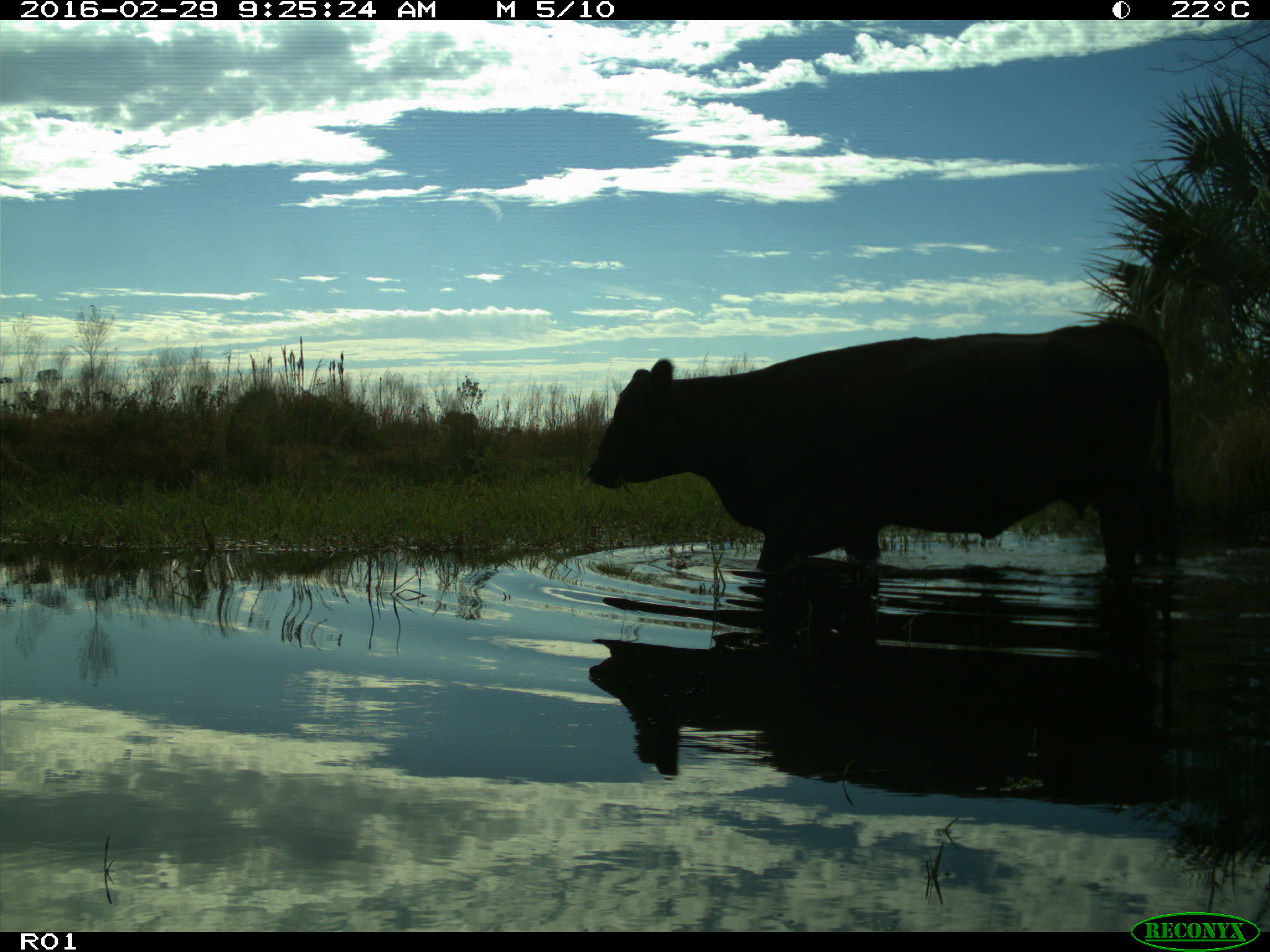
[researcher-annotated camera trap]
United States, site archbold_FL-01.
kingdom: Animalia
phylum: Chordata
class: Mammalia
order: Artiodactyla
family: Bovidae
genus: Bos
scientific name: Bos taurus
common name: domestic cow